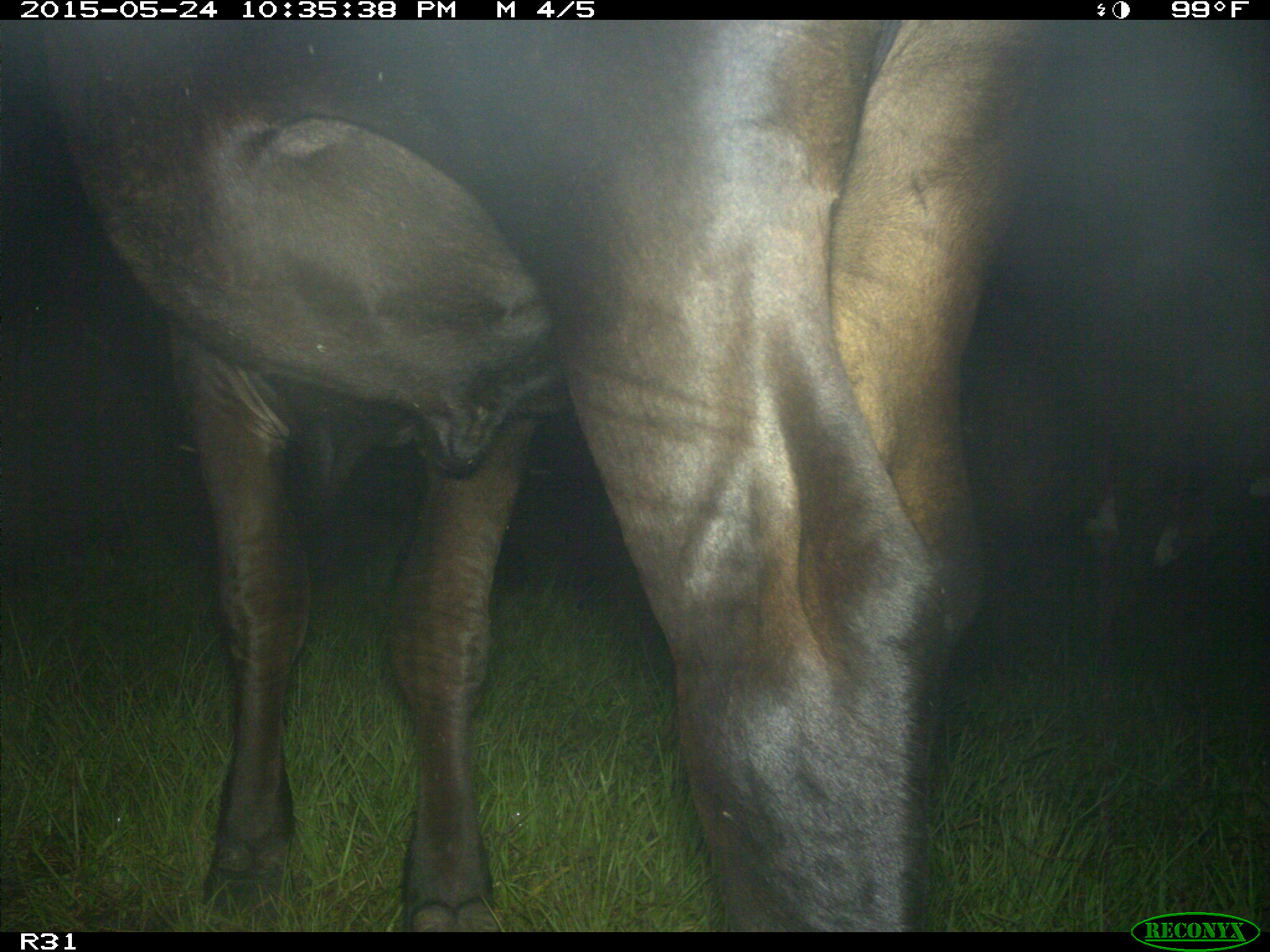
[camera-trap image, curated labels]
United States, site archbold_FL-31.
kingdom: Animalia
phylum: Chordata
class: Mammalia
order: Artiodactyla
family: Bovidae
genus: Bos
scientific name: Bos taurus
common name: domestic cow